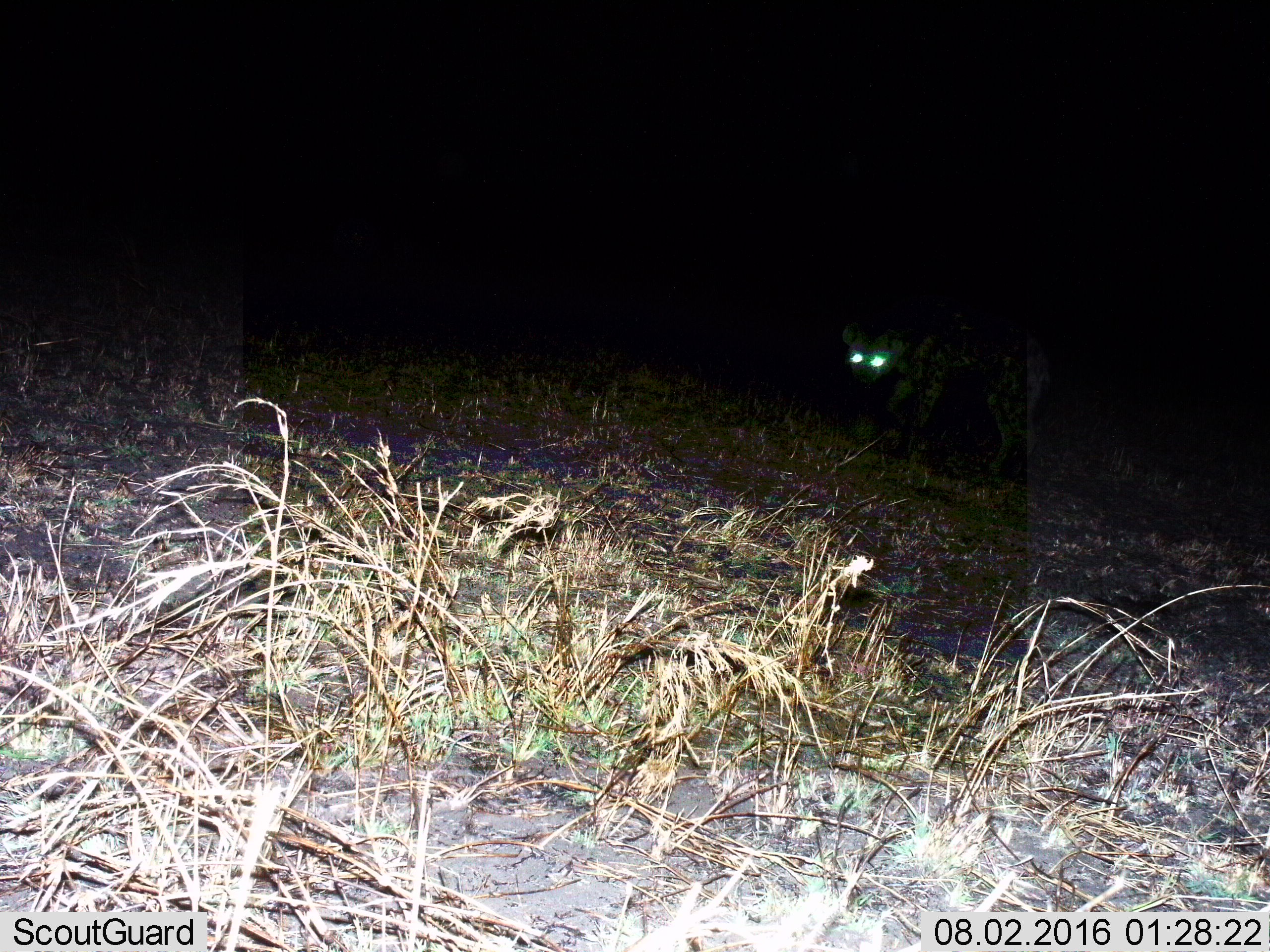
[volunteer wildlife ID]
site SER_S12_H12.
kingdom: Animalia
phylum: Chordata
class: Mammalia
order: Carnivora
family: Hyaenidae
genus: Crocuta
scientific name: Crocuta crocuta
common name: spotted hyena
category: hyenaspotted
Hyenaspotted (spotted hyena) (Crocuta crocuta), count 1. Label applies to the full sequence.